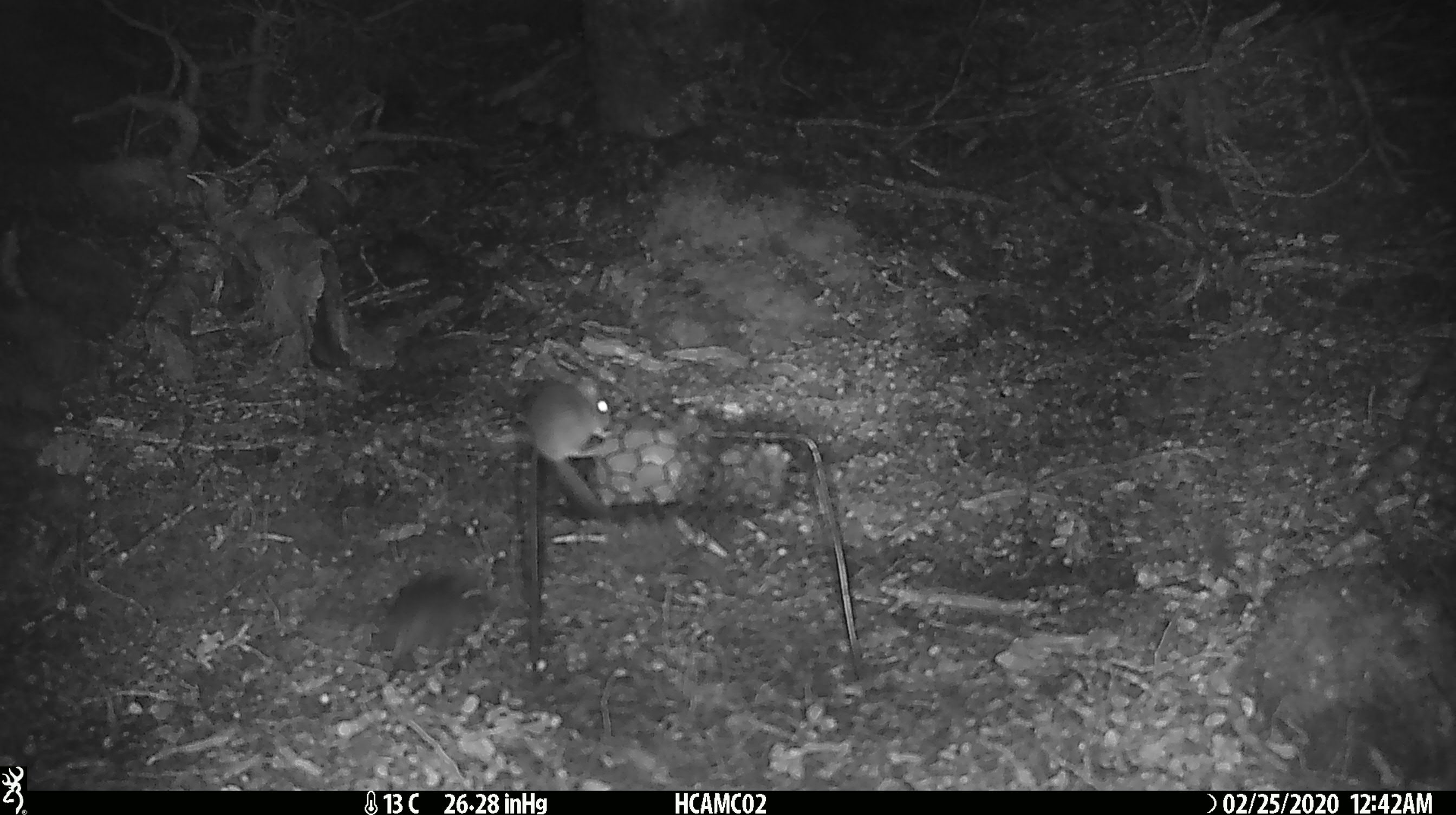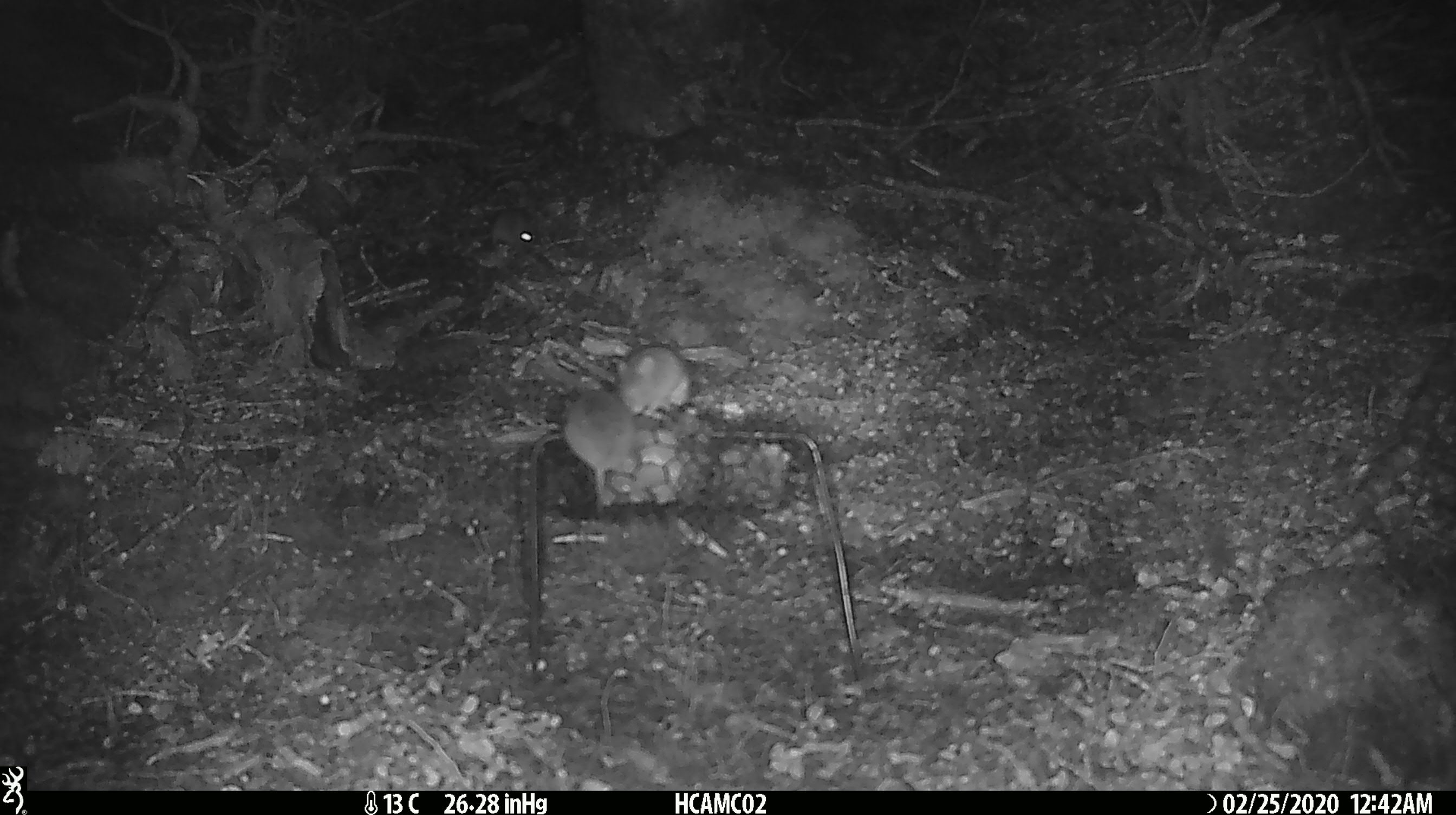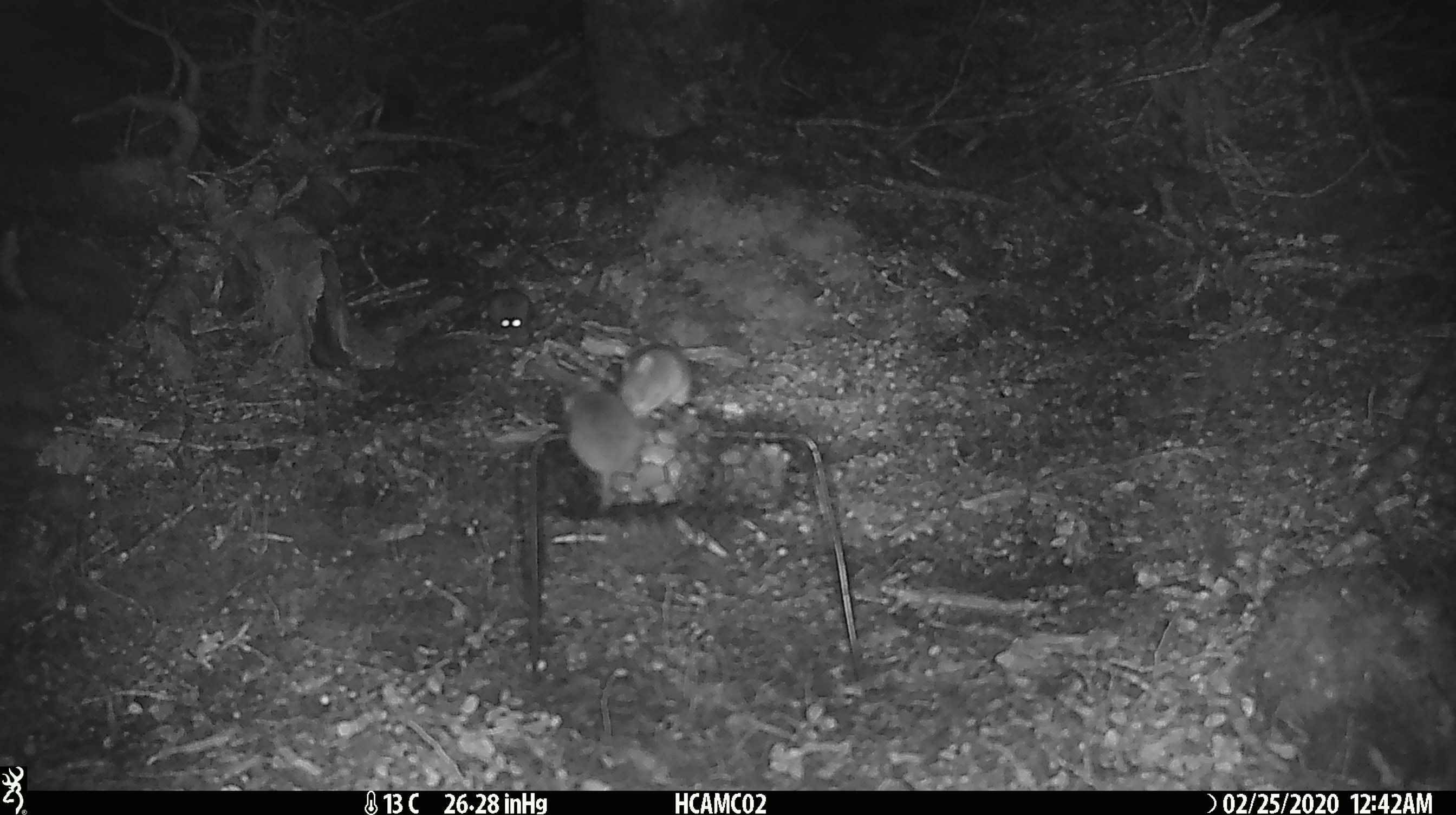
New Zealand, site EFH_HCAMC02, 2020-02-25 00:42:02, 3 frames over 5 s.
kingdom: Animalia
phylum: Chordata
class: Mammalia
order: Rodentia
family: Muridae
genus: Mus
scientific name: Mus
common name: mouse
Mouse (Mus).